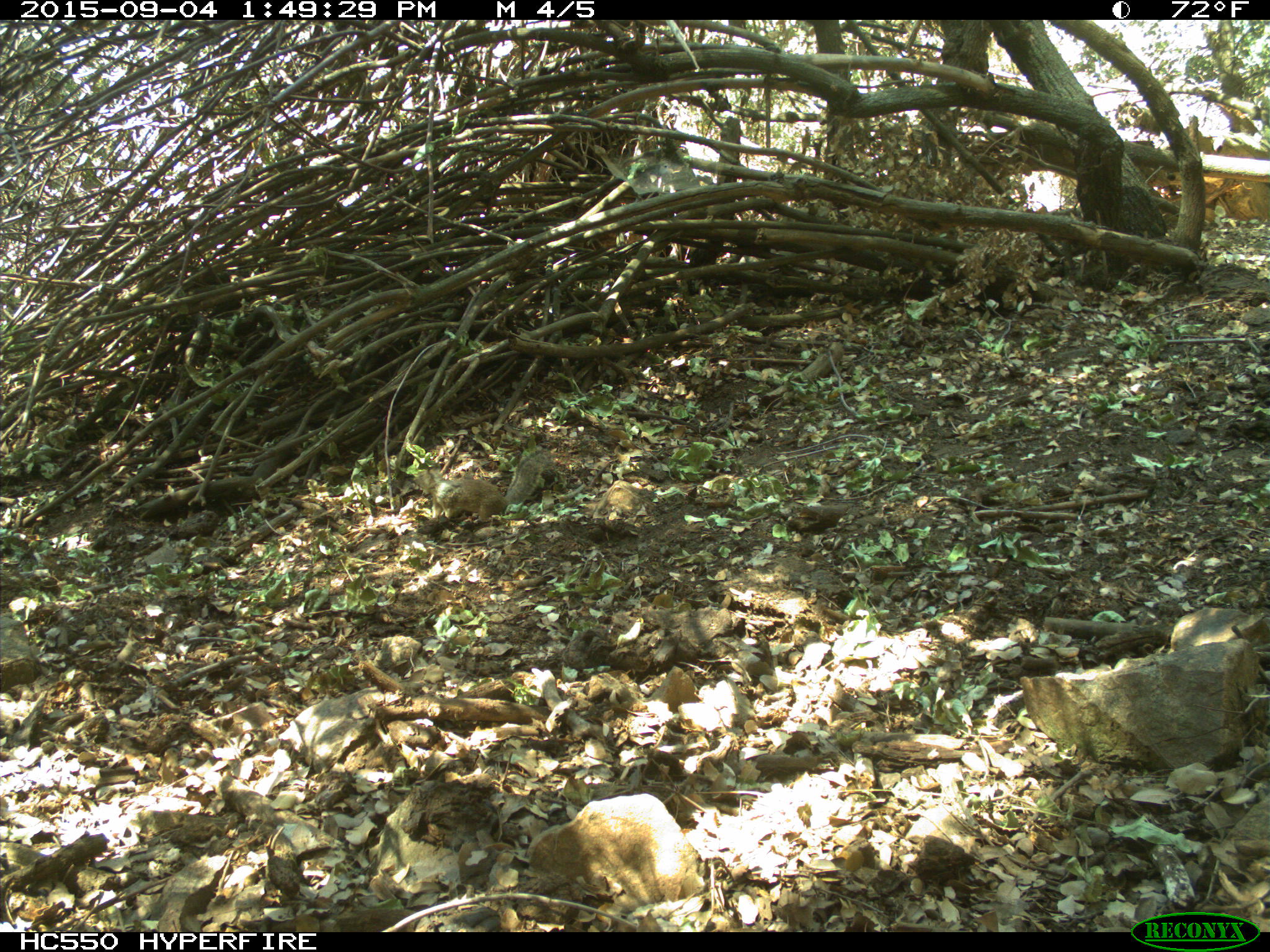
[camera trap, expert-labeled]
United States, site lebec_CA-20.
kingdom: Animalia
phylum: Chordata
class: Mammalia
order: Rodentia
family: Sciuridae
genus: Otospermophilus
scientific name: Otospermophilus beecheyi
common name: california ground squirrel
Otospermophilus beecheyi (california ground squirrel).